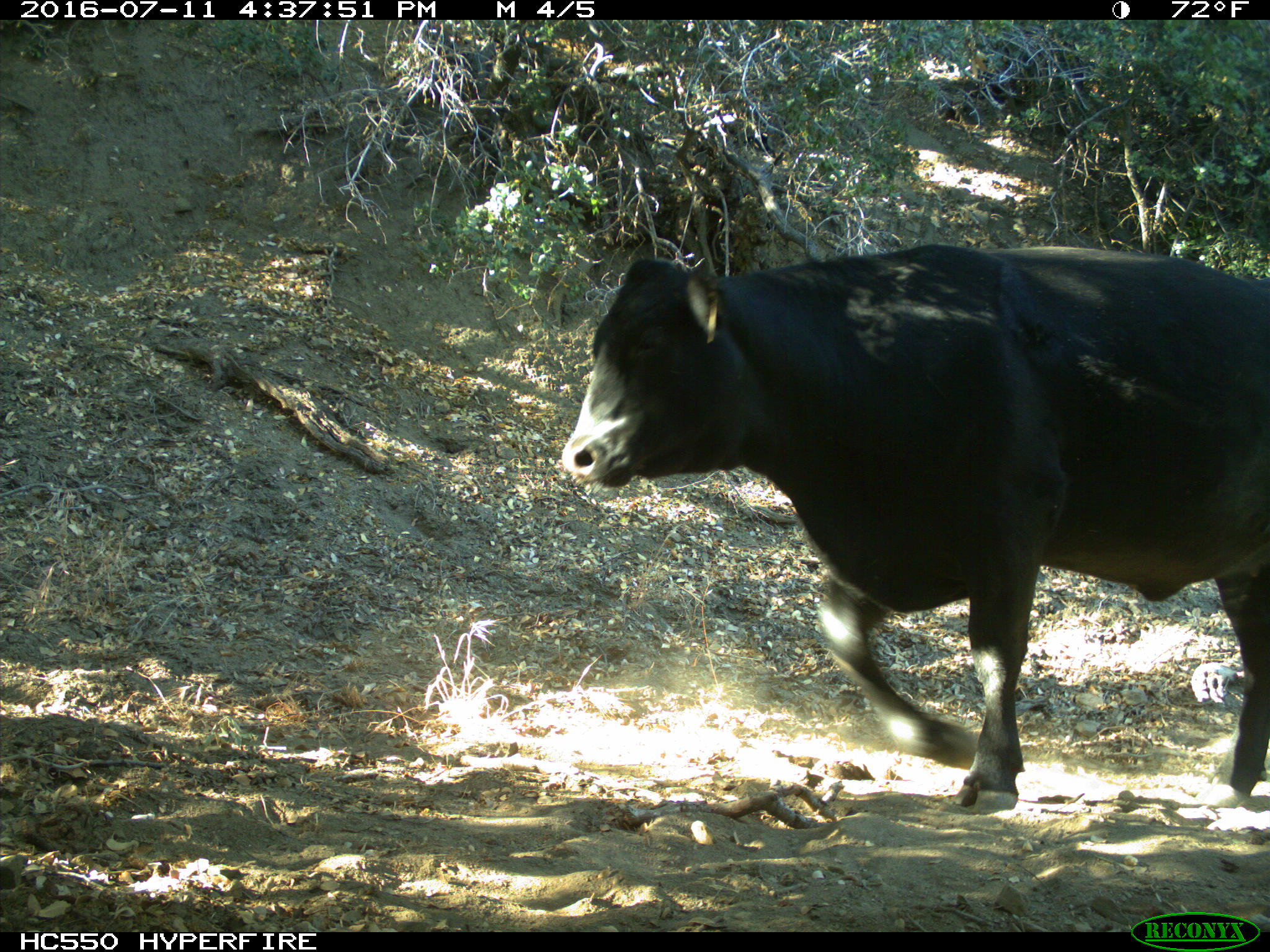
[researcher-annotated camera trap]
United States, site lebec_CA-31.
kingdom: Animalia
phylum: Chordata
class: Mammalia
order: Artiodactyla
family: Bovidae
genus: Bos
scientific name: Bos taurus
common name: domestic cow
Bos taurus (domestic cow).